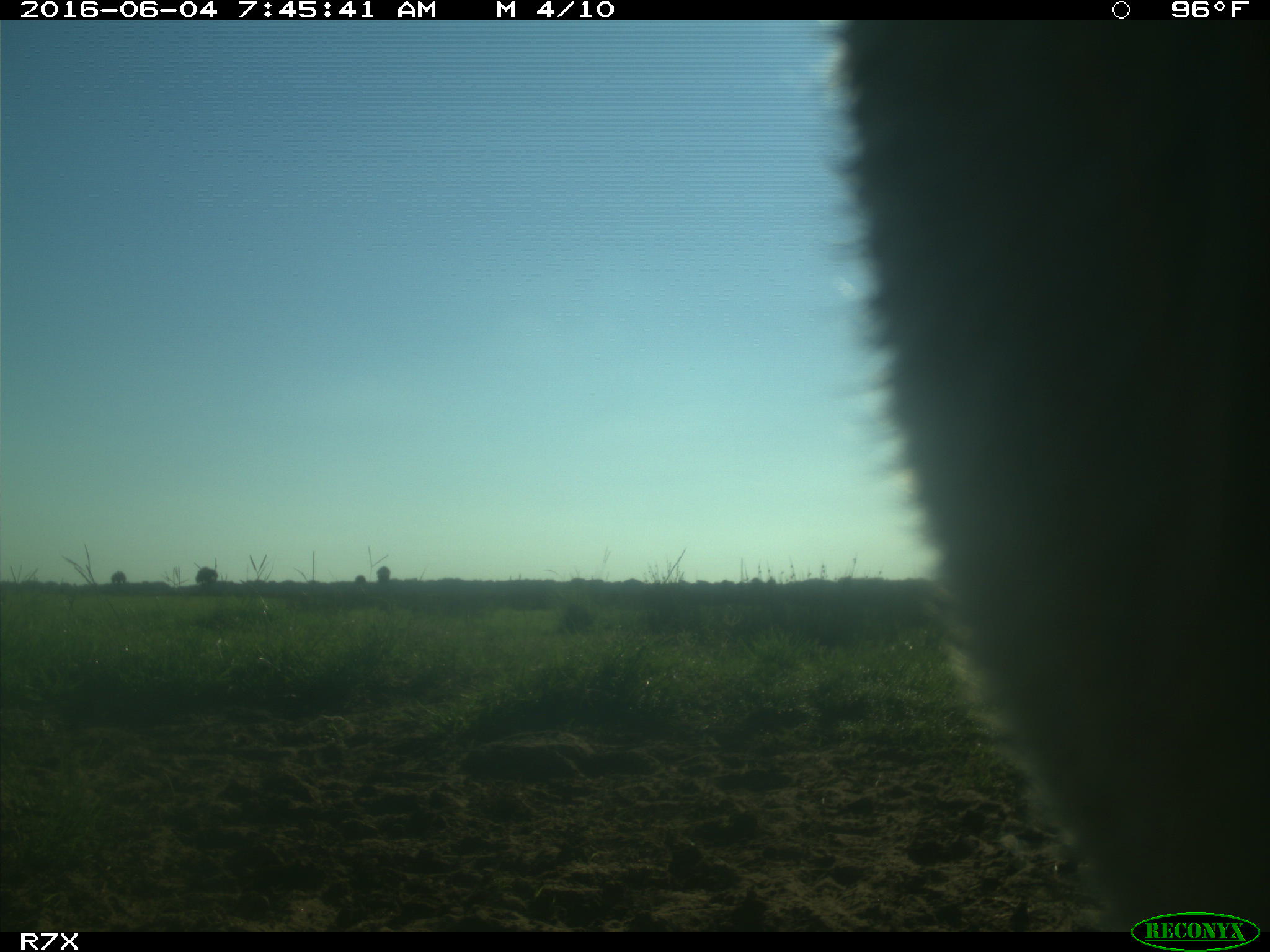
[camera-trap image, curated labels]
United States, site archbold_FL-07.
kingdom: Animalia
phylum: Chordata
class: Mammalia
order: Artiodactyla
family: Bovidae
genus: Bos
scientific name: Bos taurus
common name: domestic cow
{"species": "Bos taurus (domestic cow)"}